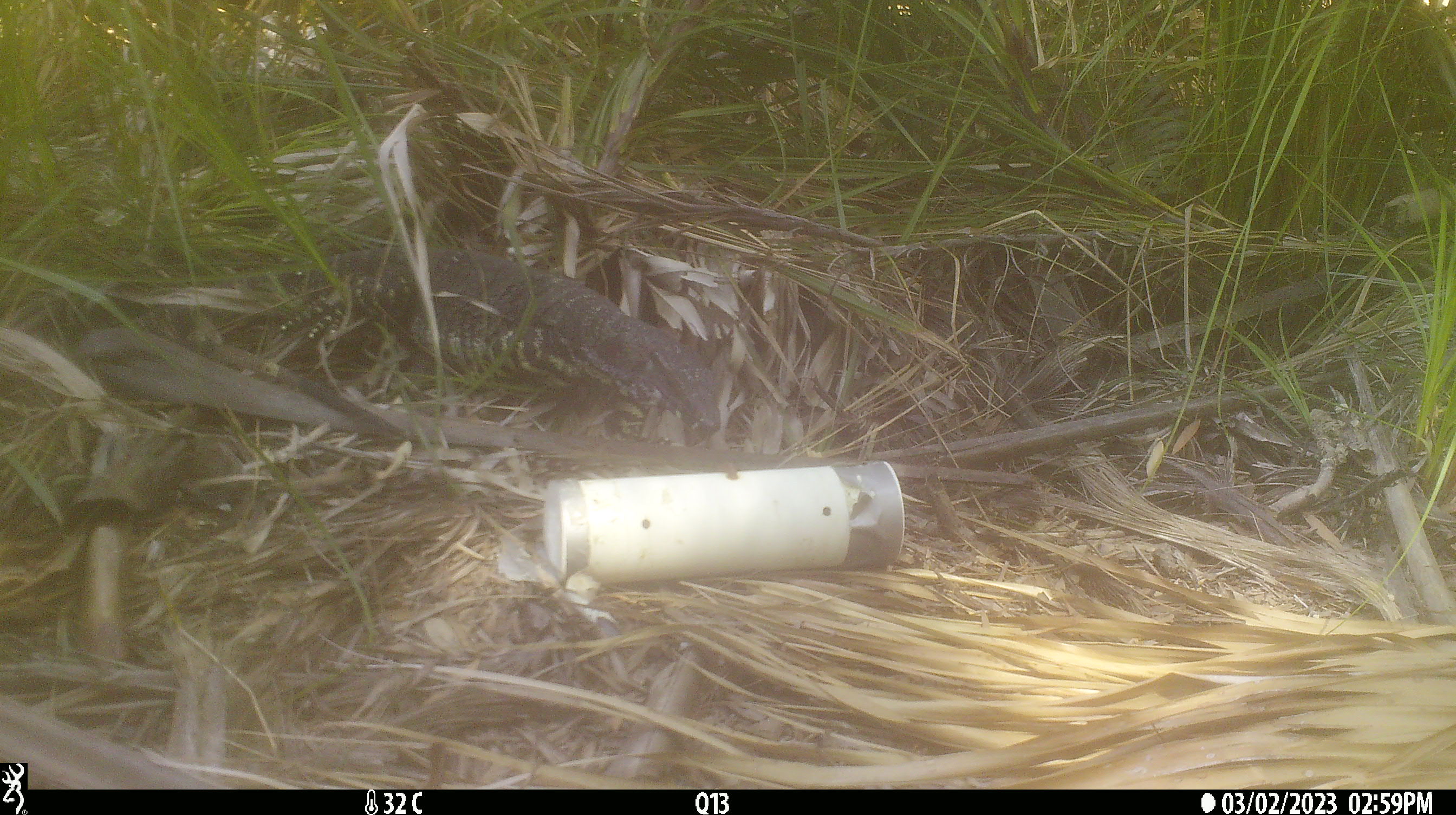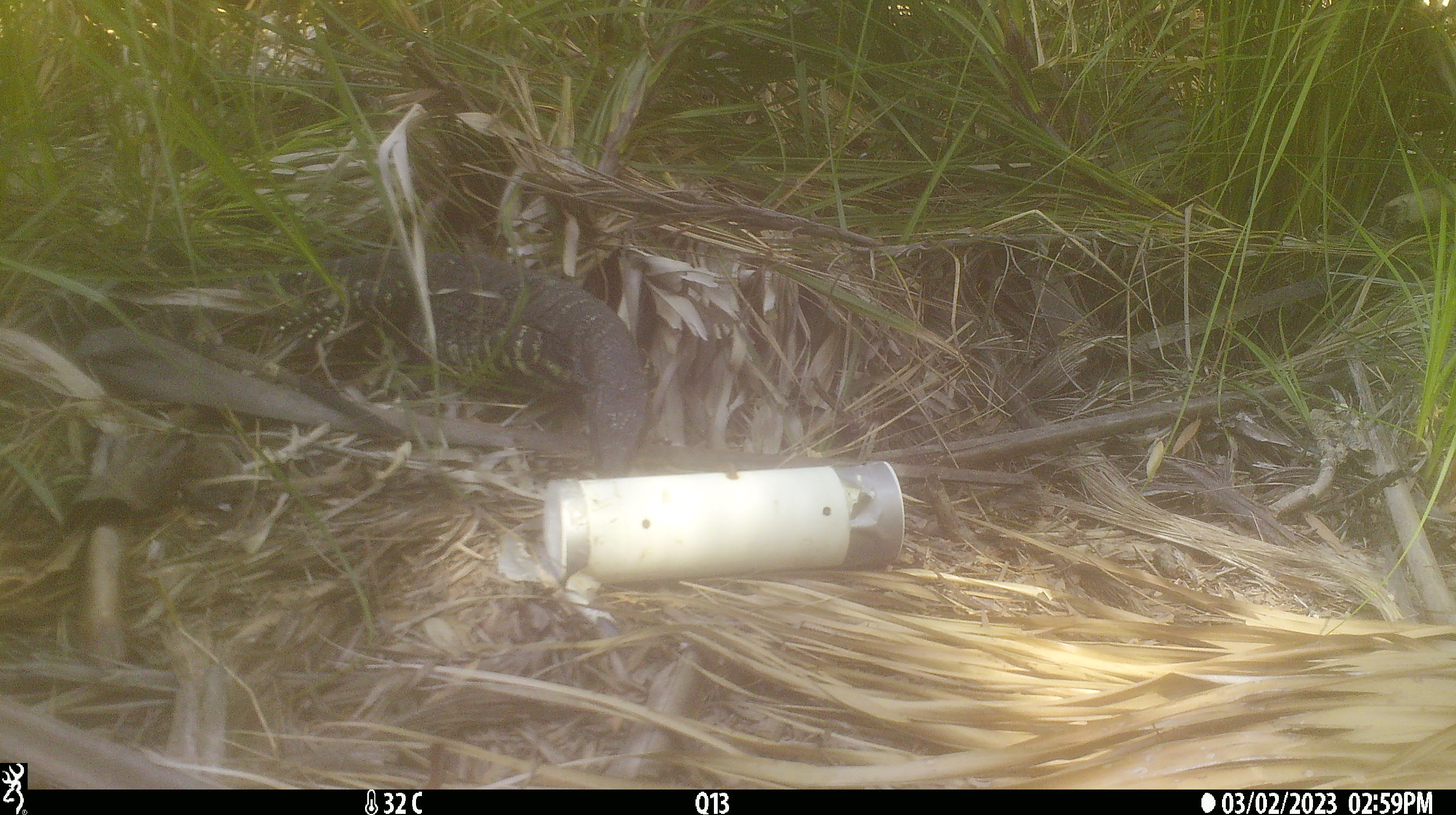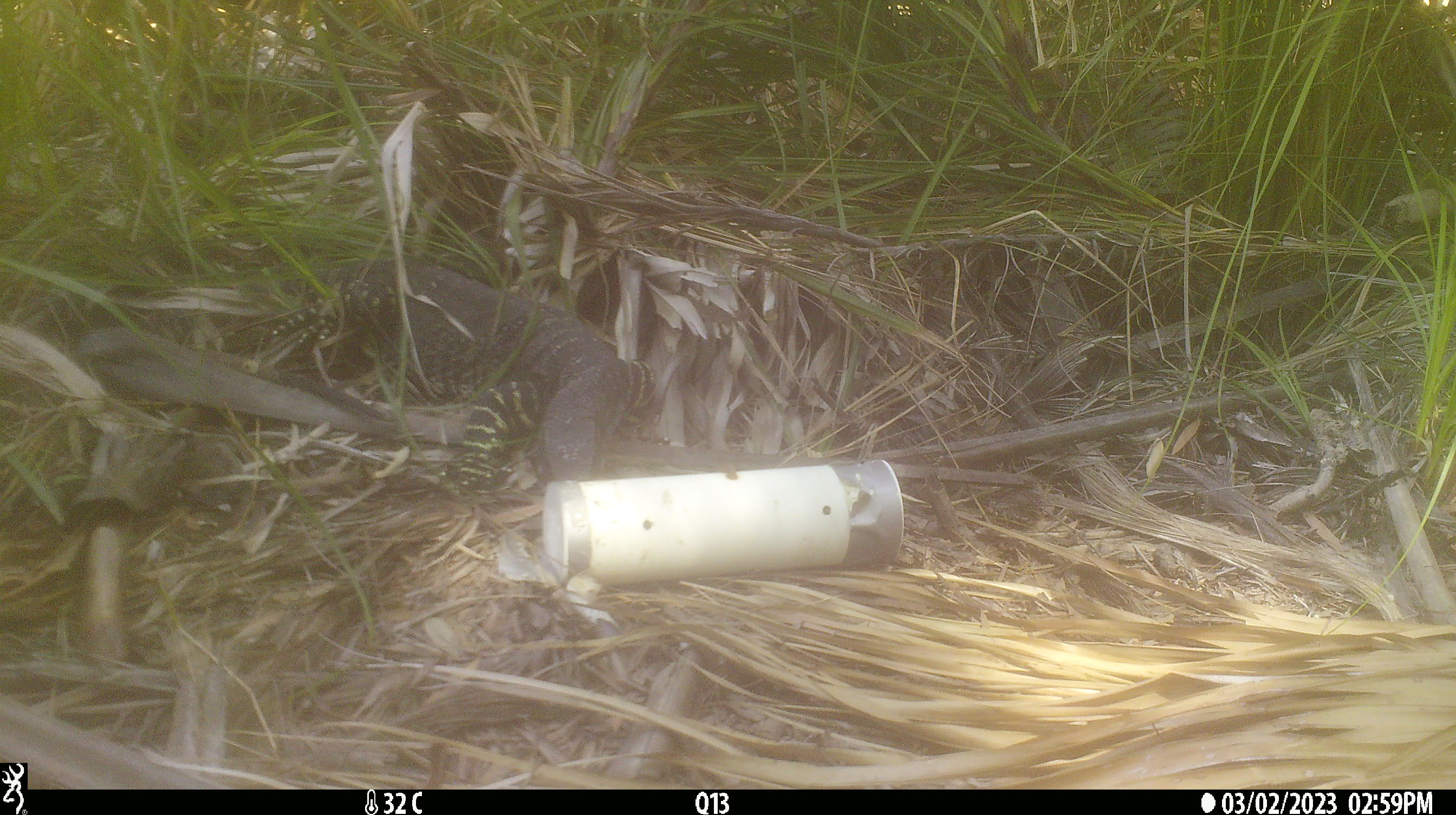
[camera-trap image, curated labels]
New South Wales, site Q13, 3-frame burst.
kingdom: Animalia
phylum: Chordata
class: Reptilia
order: Squamata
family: Varanidae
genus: Varanus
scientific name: Varanus varius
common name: lace monitor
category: goanna